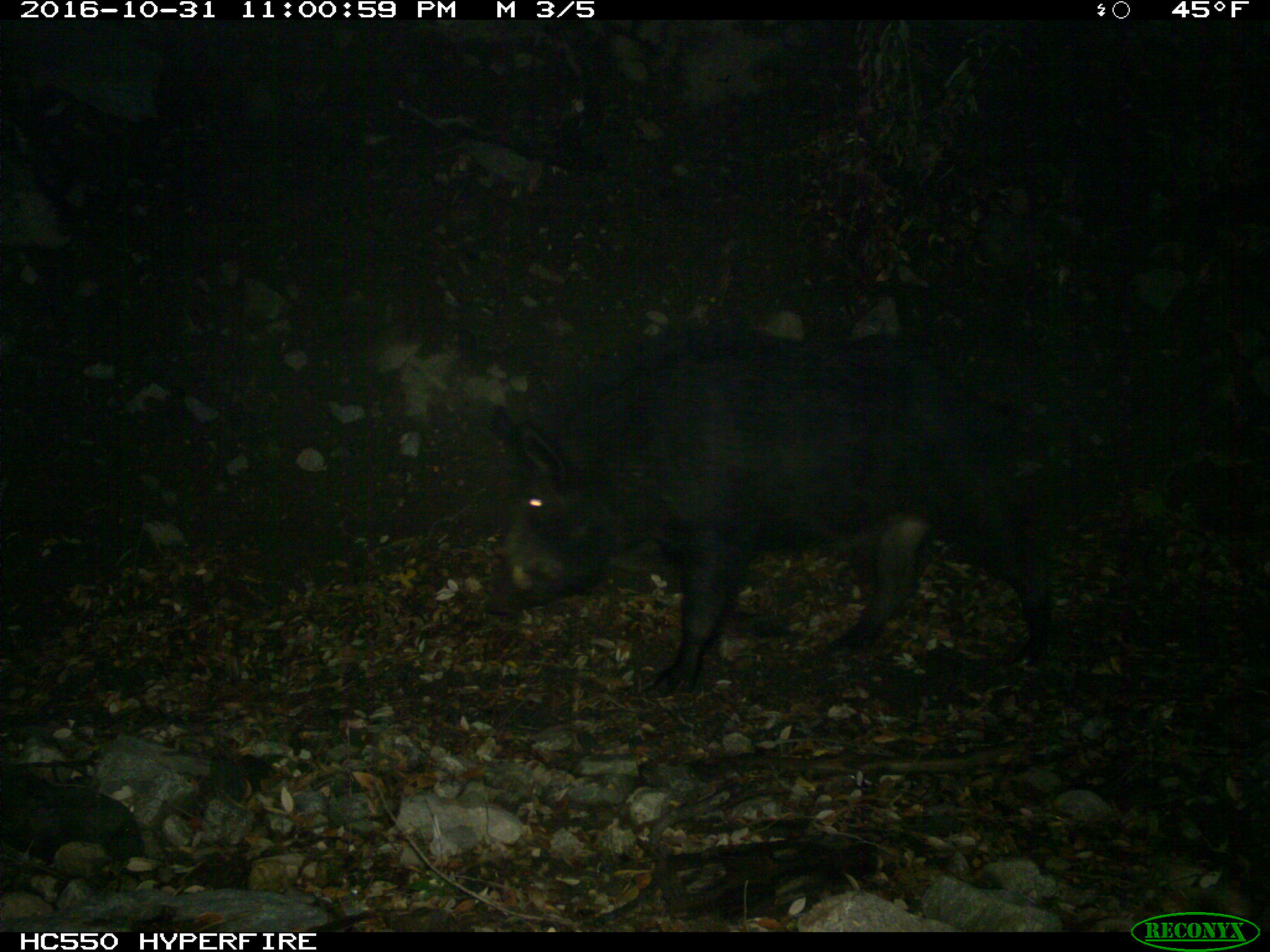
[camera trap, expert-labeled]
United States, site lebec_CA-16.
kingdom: Animalia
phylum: Chordata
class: Mammalia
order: Artiodactyla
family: Suidae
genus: Sus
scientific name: Sus scrofa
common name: wild boar